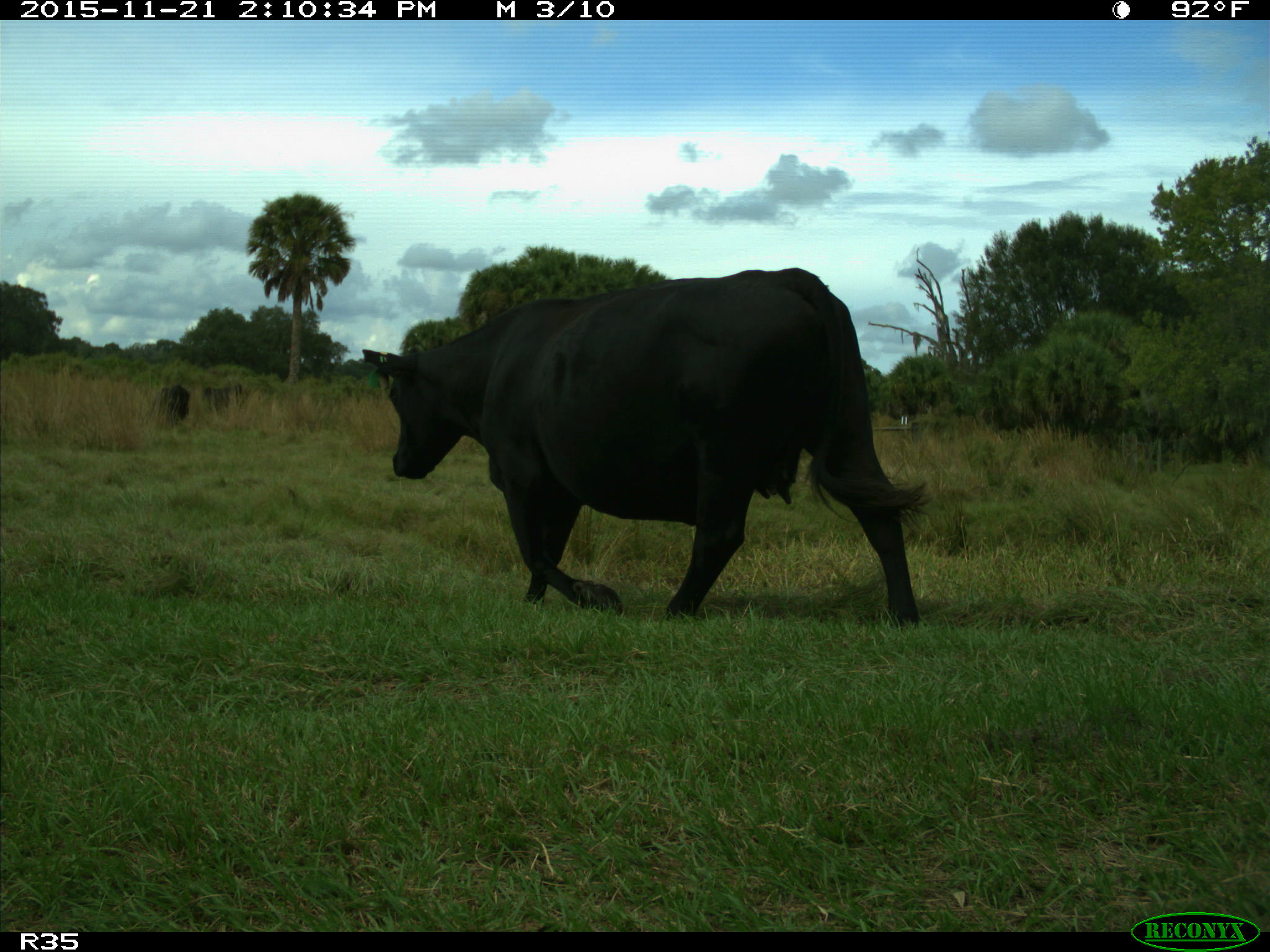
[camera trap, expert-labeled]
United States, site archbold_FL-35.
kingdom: Animalia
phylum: Chordata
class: Mammalia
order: Artiodactyla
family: Bovidae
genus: Bos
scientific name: Bos taurus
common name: domestic cow